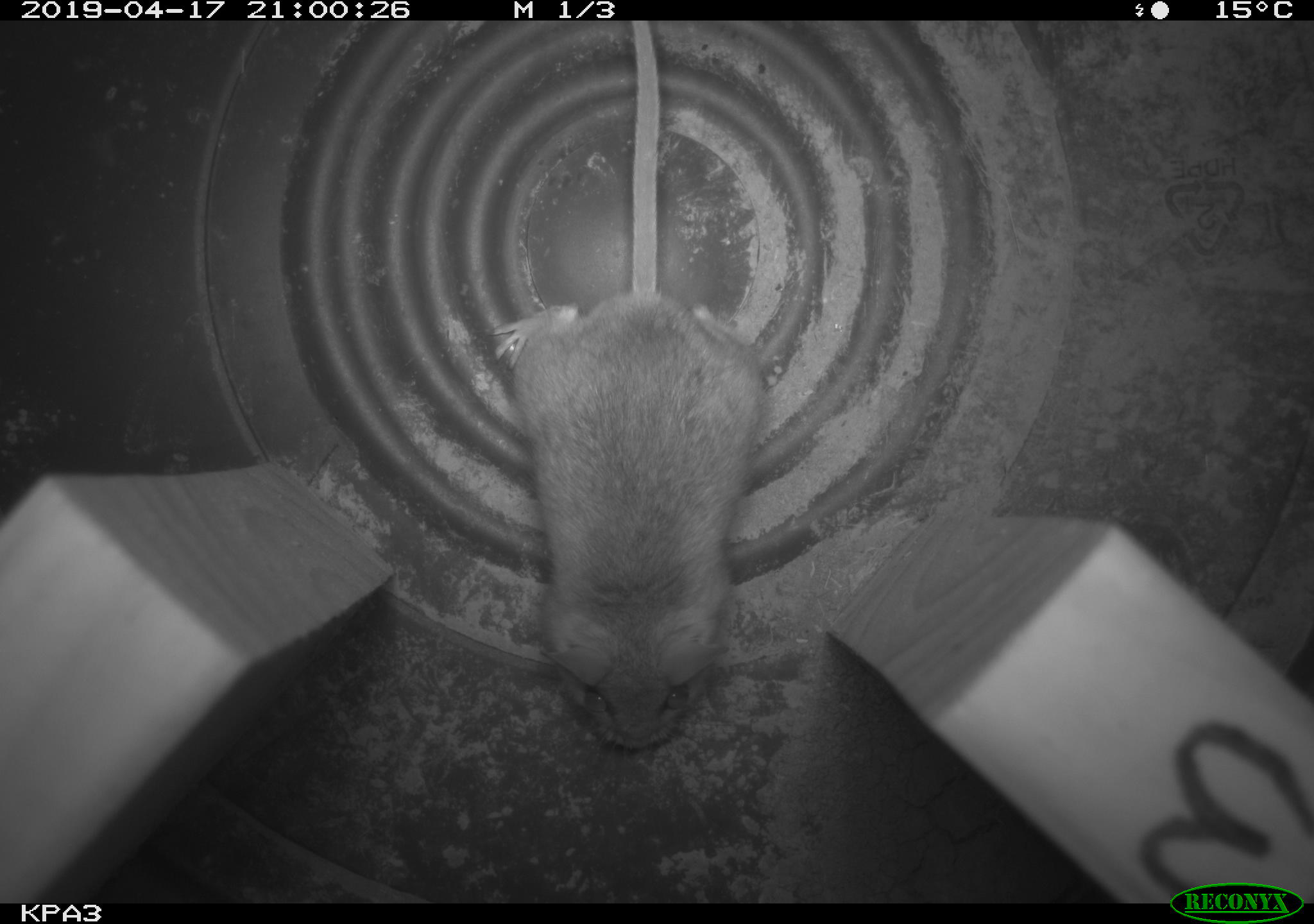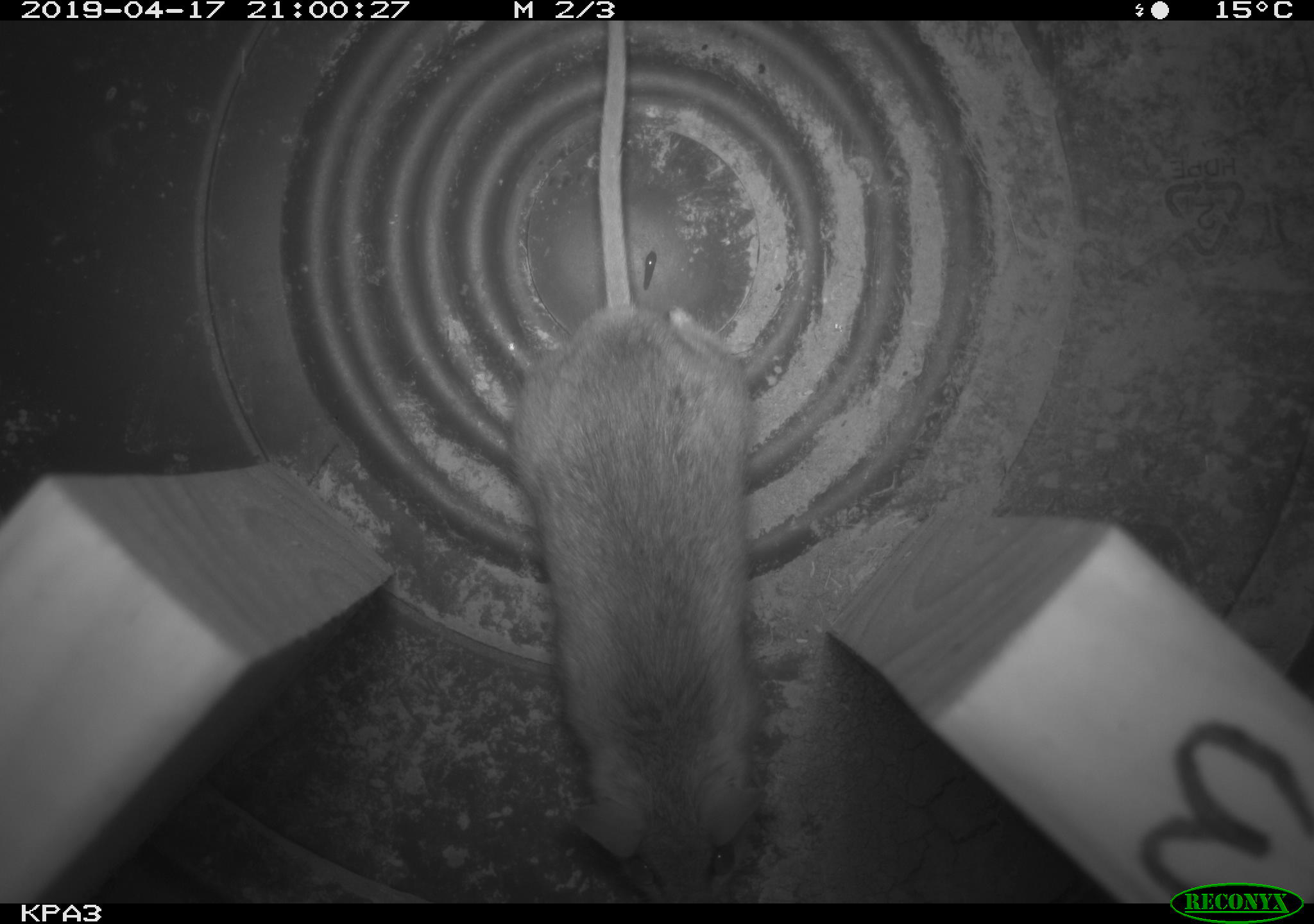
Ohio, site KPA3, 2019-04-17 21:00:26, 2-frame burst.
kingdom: Animalia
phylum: Chordata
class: Mammalia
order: Rodentia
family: Cricetidae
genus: Peromyscus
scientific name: Peromyscus leucopus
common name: white-footed mouse